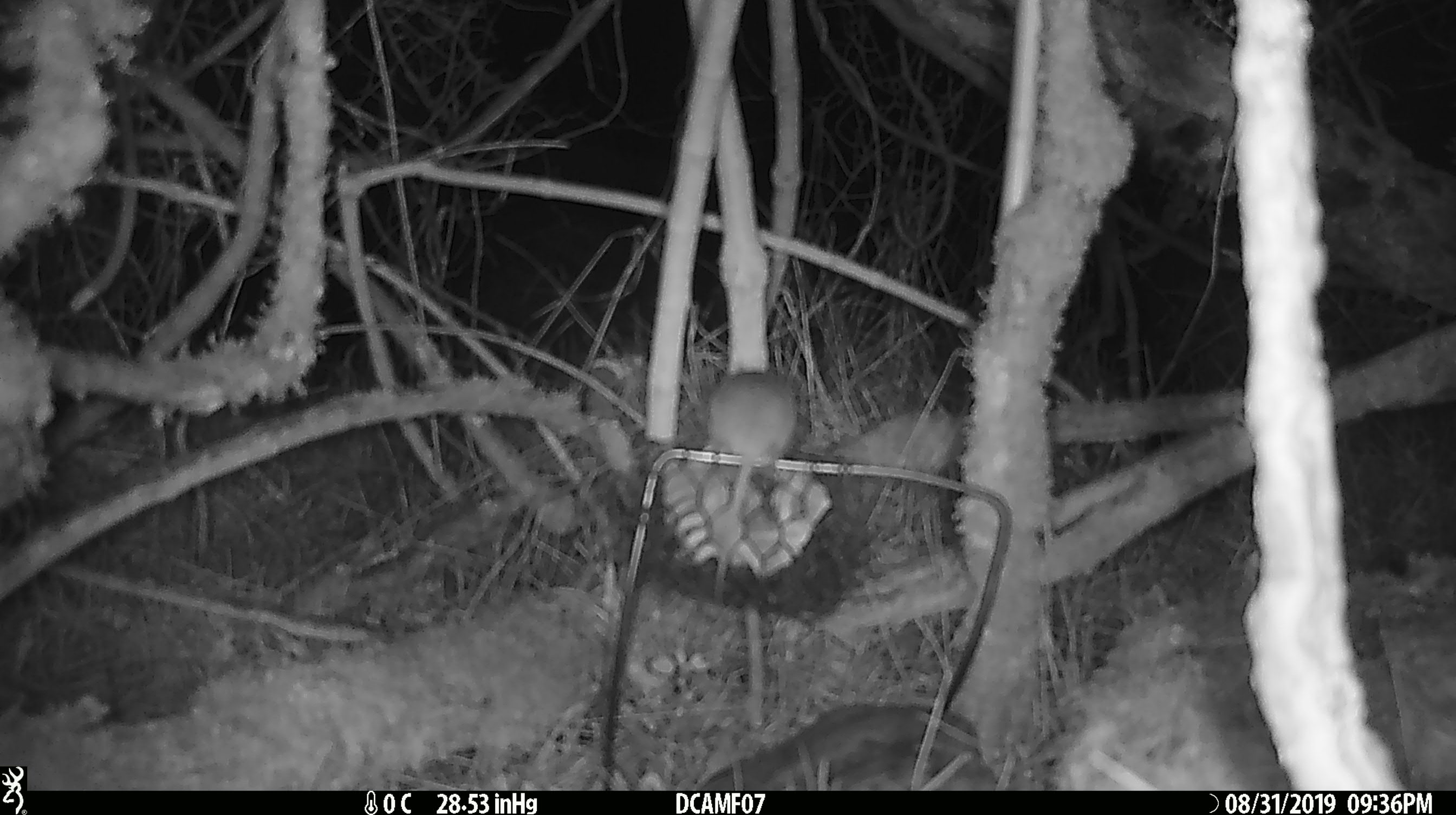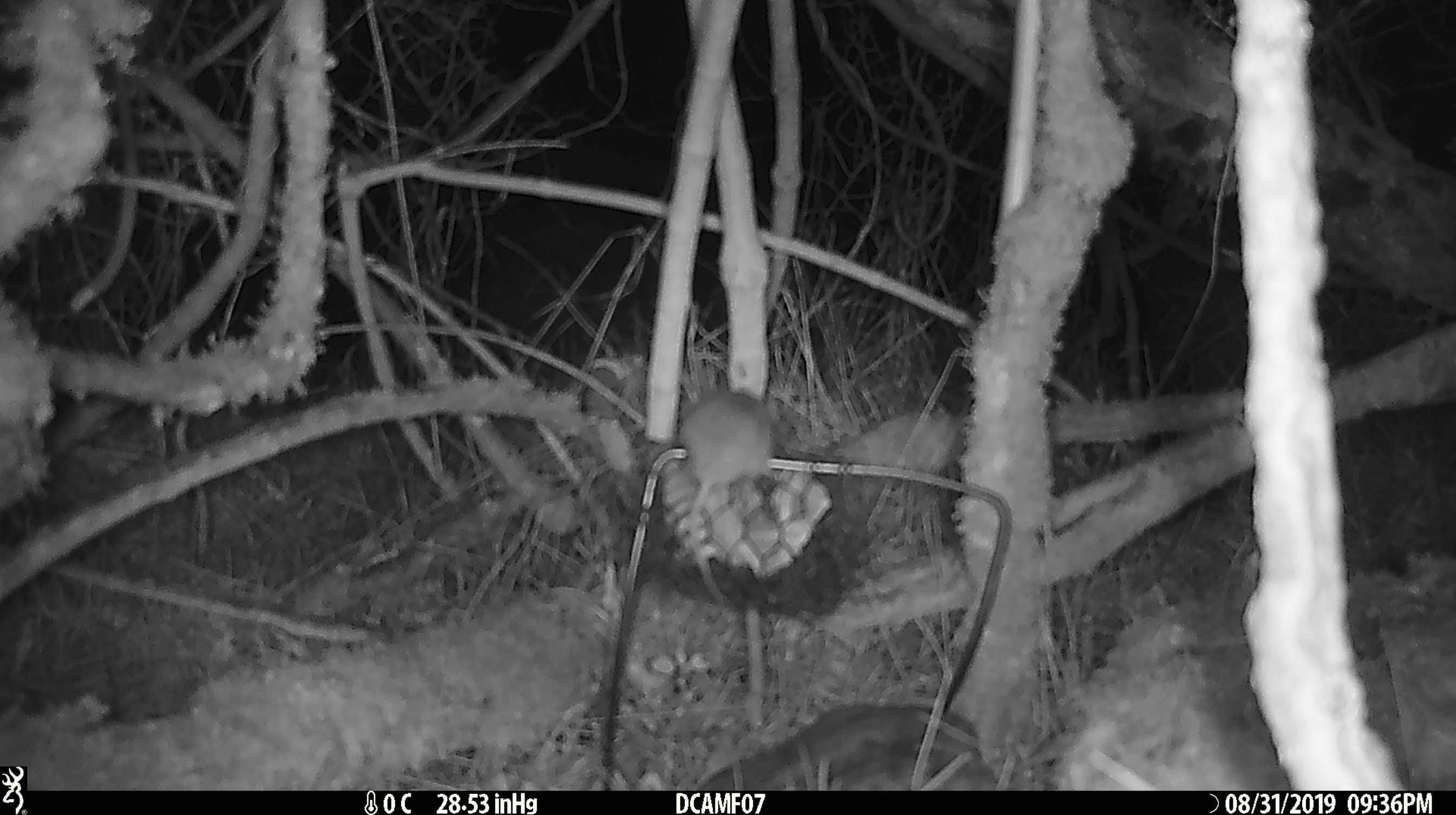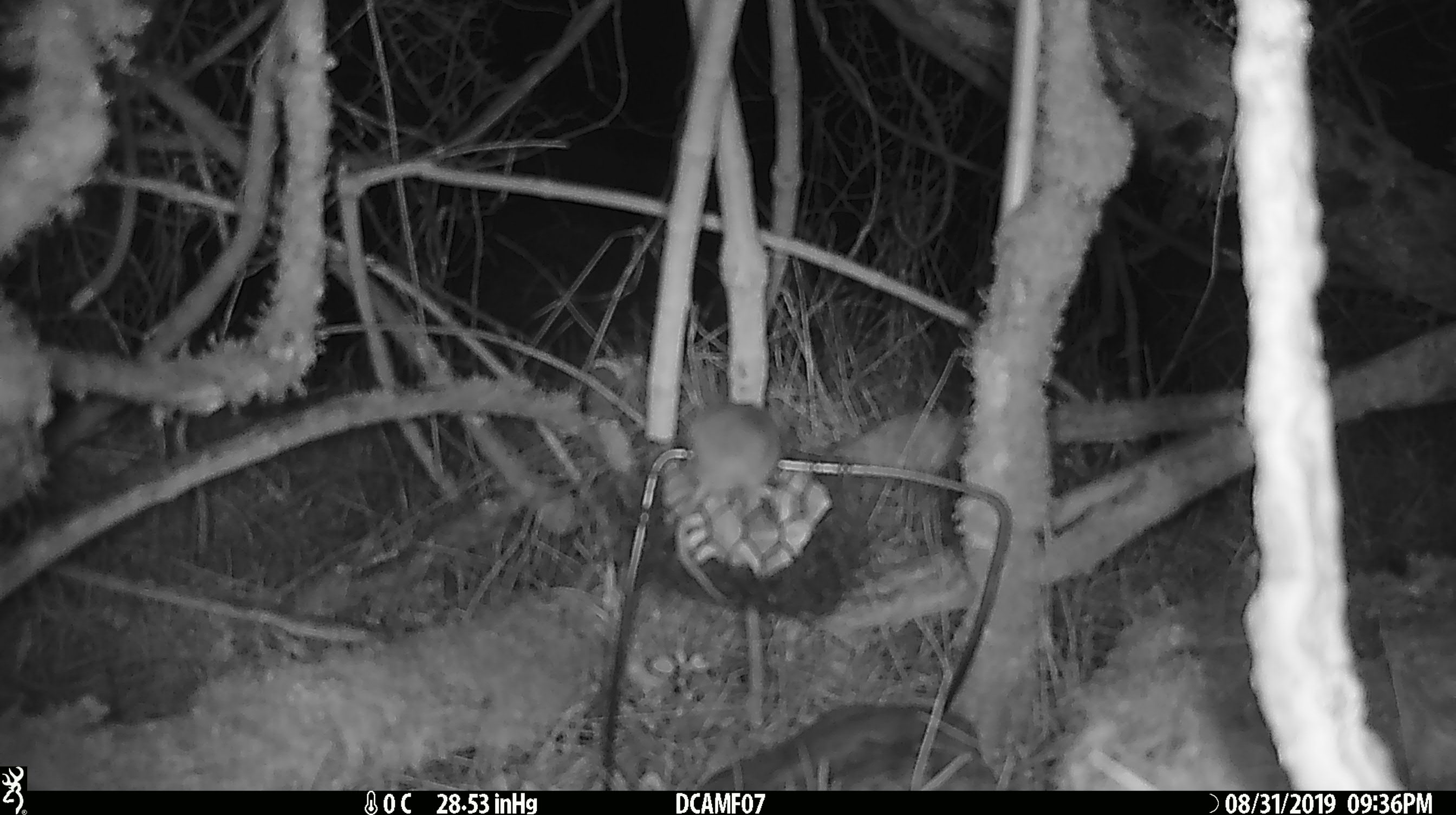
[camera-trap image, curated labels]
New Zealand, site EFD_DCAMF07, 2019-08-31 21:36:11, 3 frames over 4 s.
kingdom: Animalia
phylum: Chordata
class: Mammalia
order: Rodentia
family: Muridae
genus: Mus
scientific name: Mus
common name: mouse